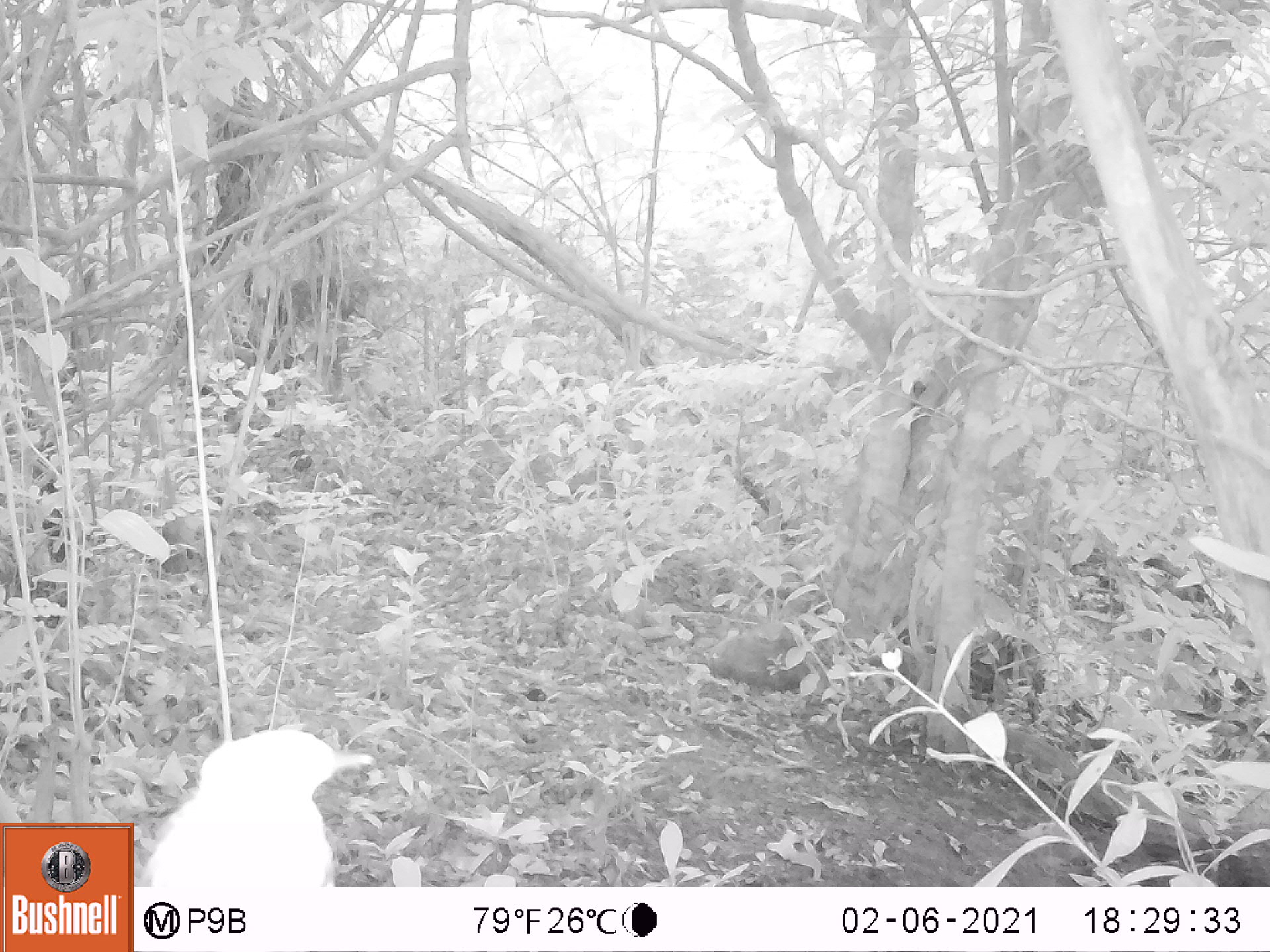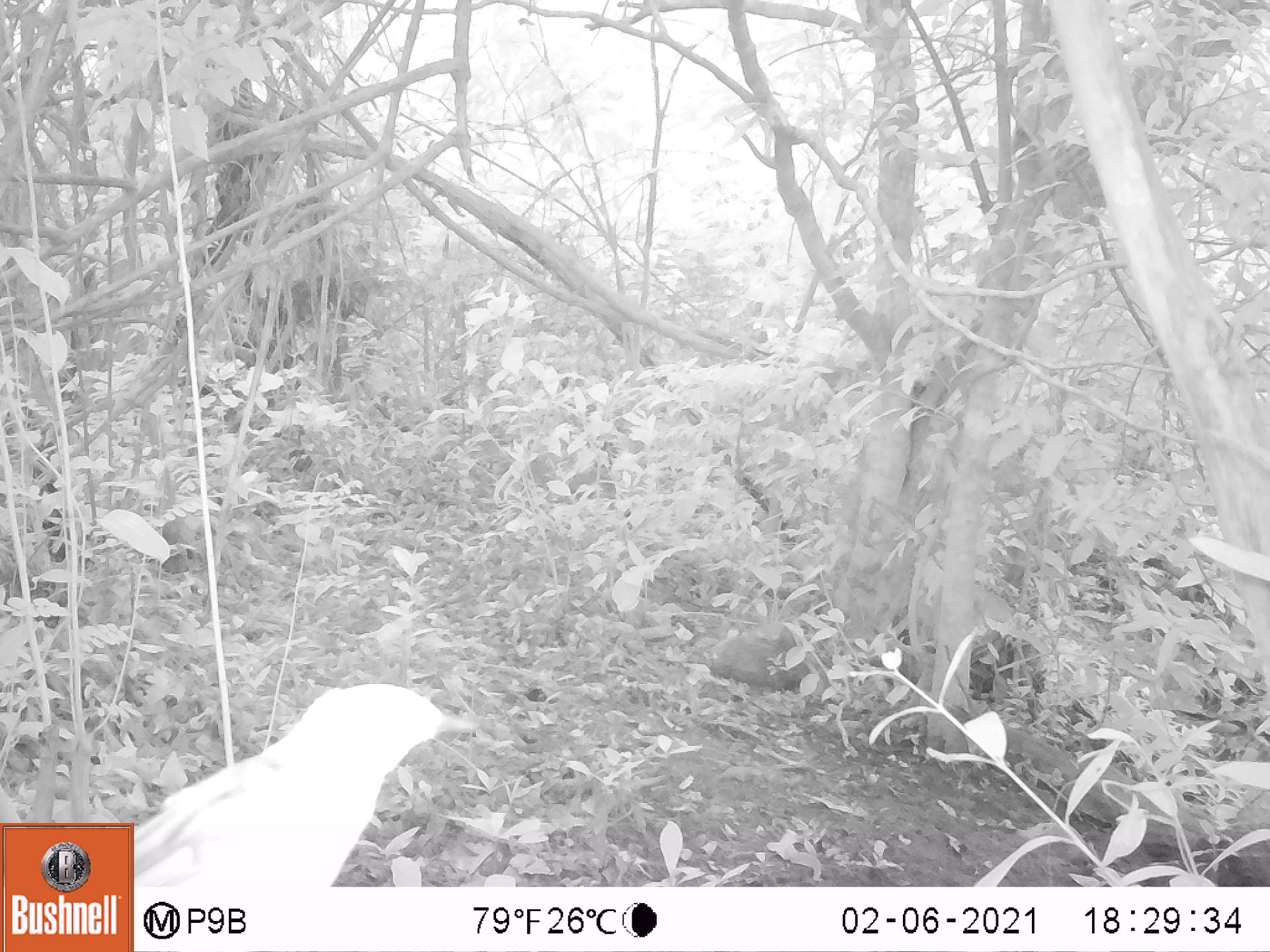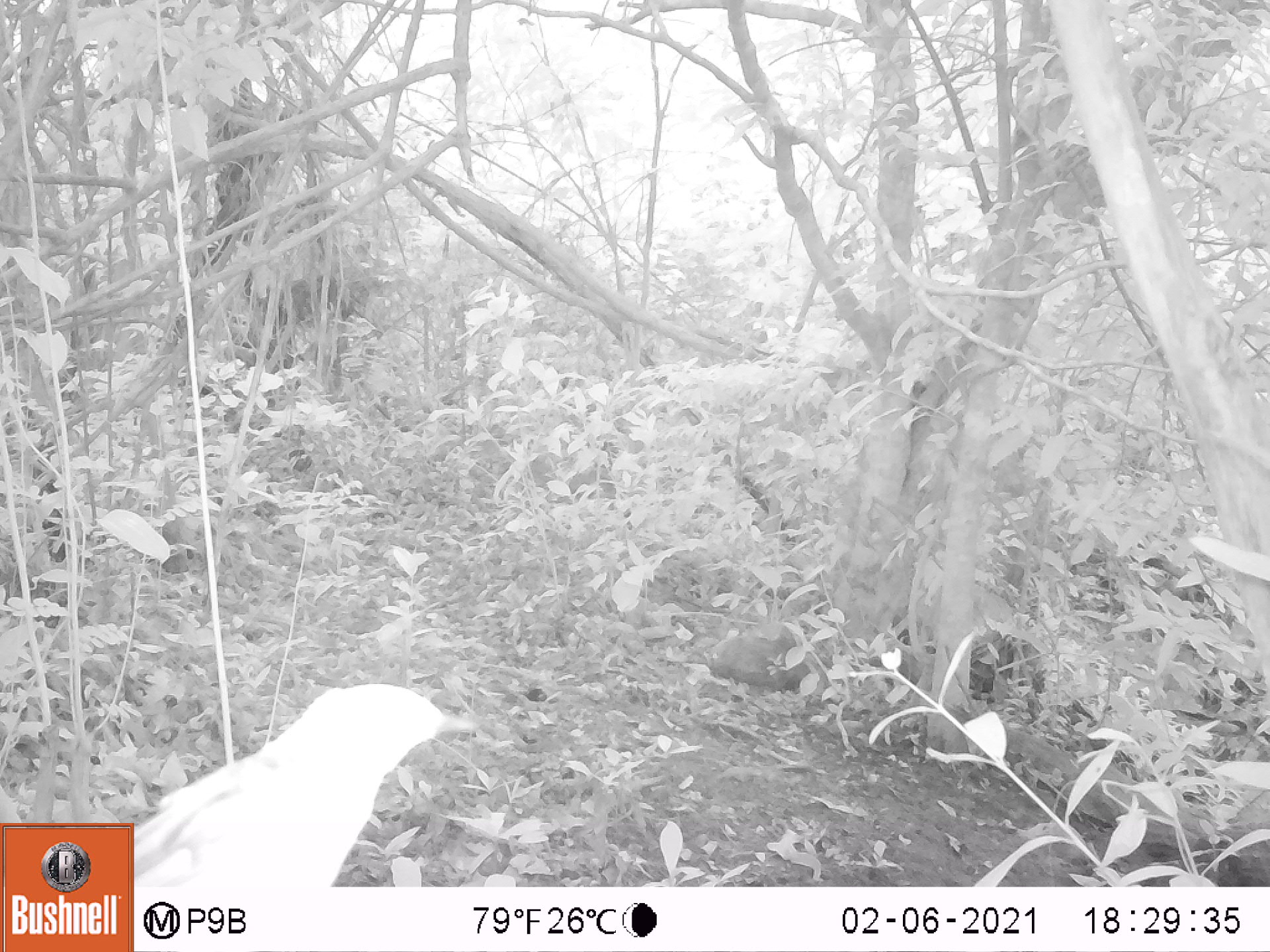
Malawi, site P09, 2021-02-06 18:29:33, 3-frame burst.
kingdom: Animalia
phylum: Chordata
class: Aves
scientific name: Aves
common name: bird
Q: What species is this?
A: Bird (Aves).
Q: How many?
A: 1.